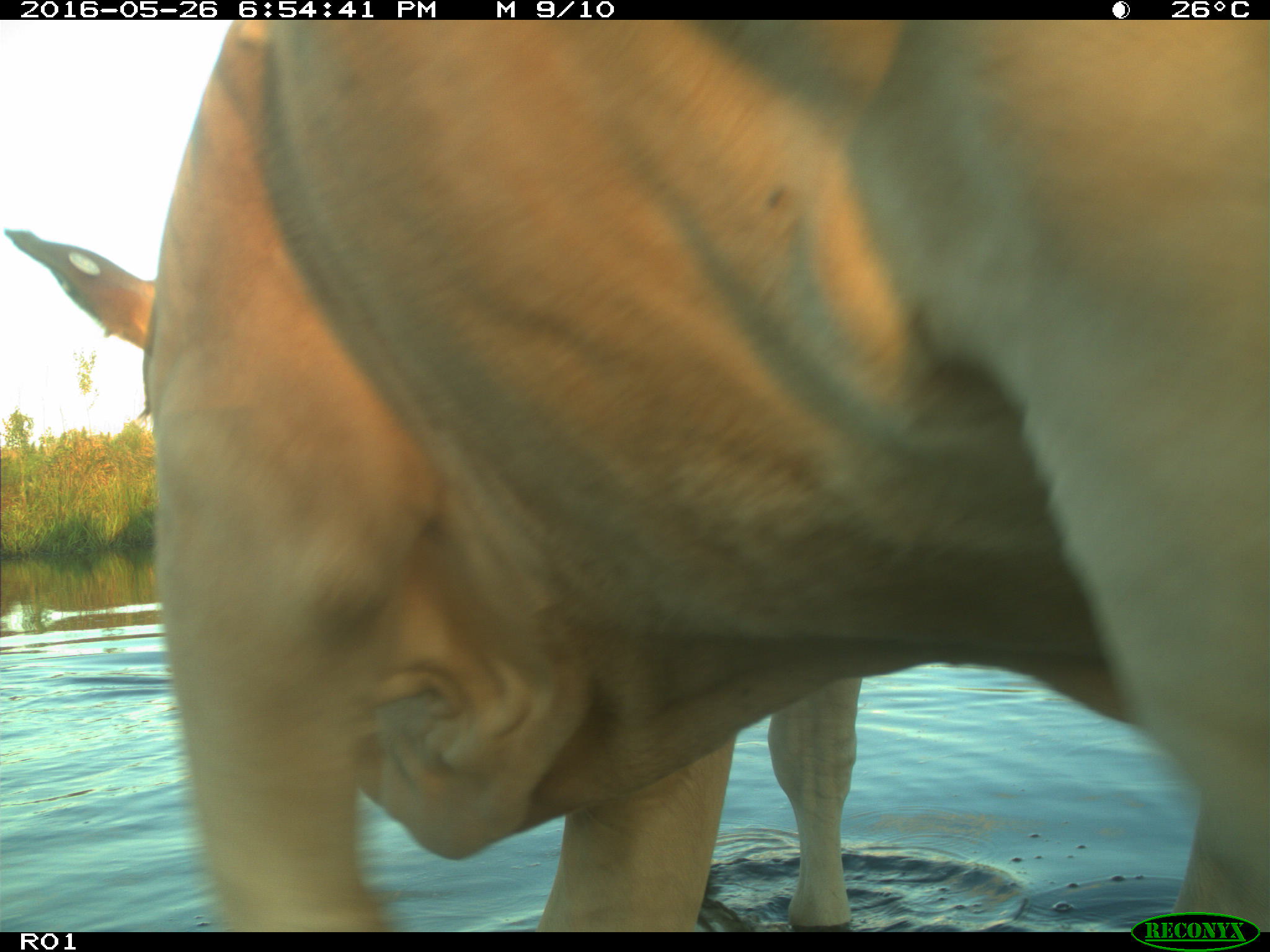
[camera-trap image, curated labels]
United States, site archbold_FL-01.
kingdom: Animalia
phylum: Chordata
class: Mammalia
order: Artiodactyla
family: Bovidae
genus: Bos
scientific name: Bos taurus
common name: domestic cow